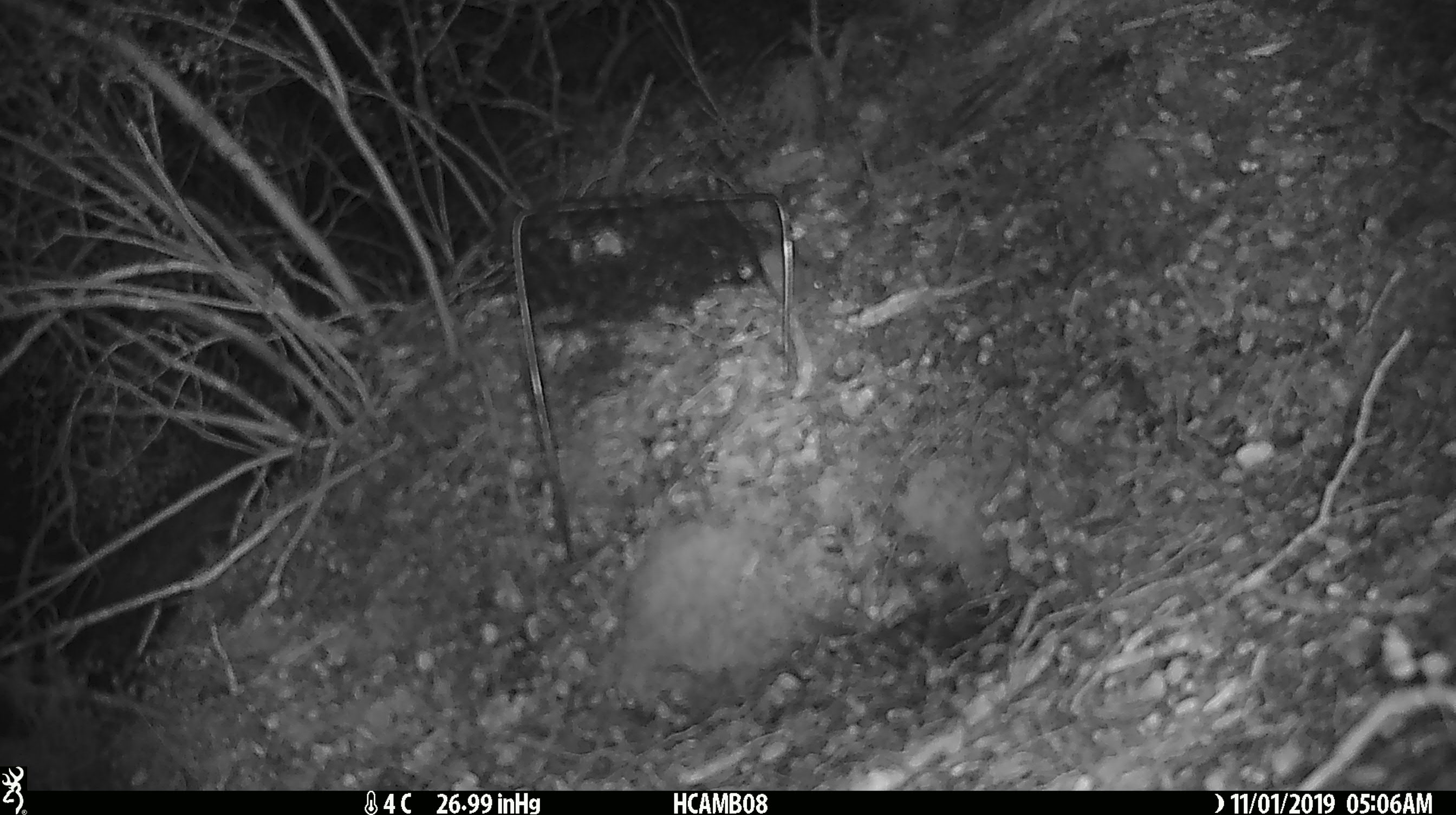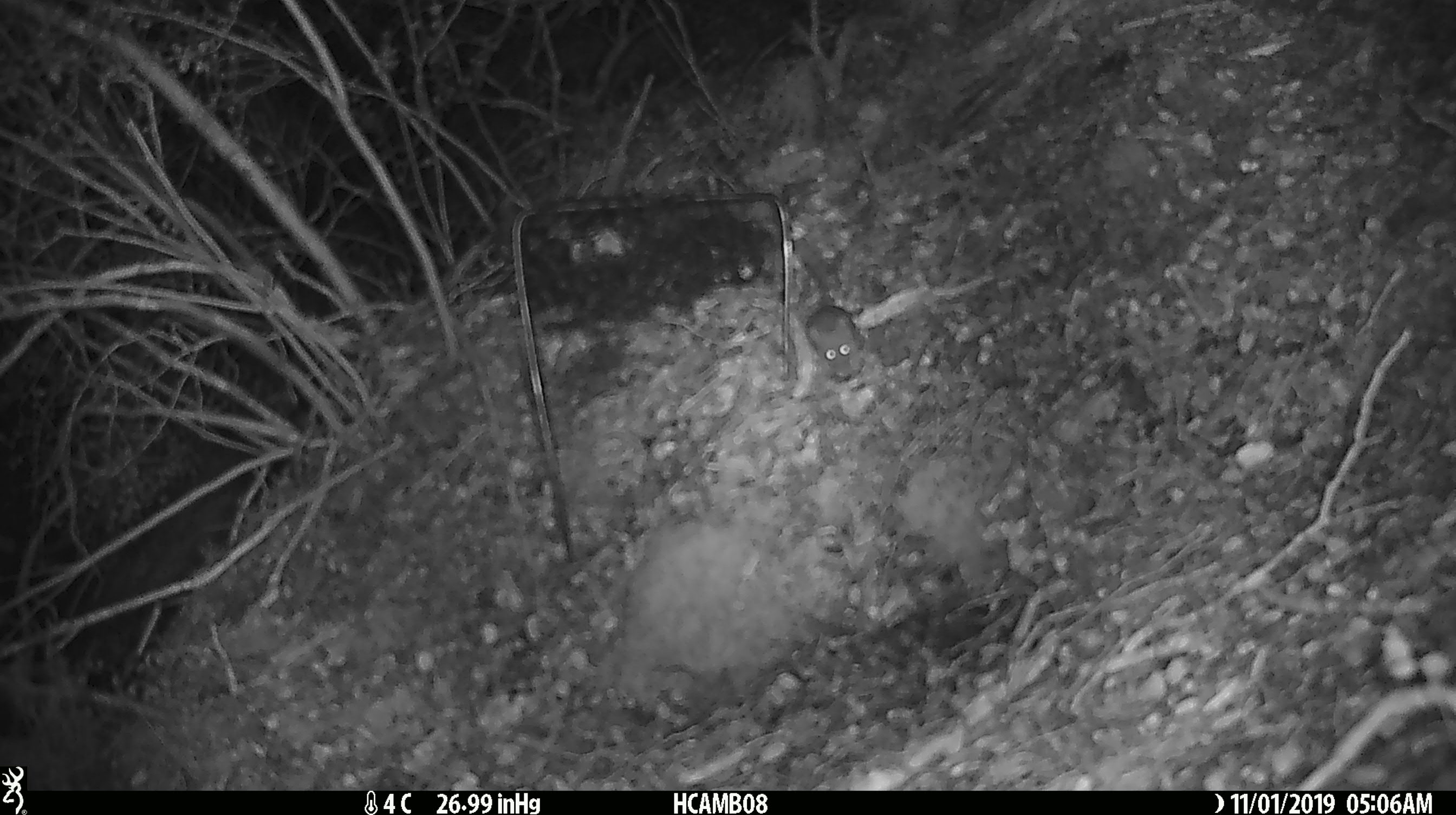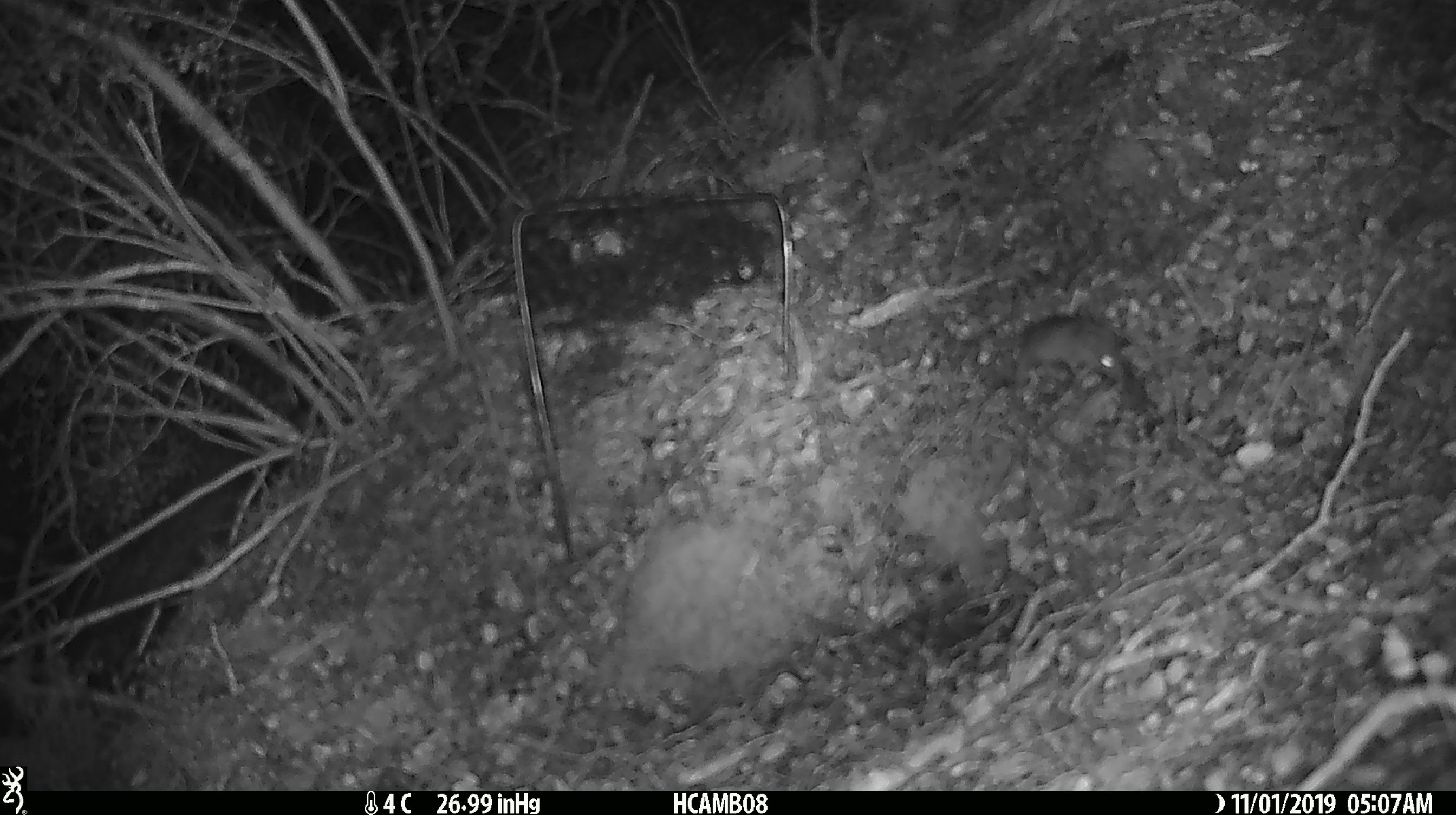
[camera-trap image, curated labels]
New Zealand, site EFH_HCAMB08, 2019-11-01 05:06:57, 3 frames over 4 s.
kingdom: Animalia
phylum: Chordata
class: Mammalia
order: Rodentia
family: Muridae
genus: Mus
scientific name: Mus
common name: mouse